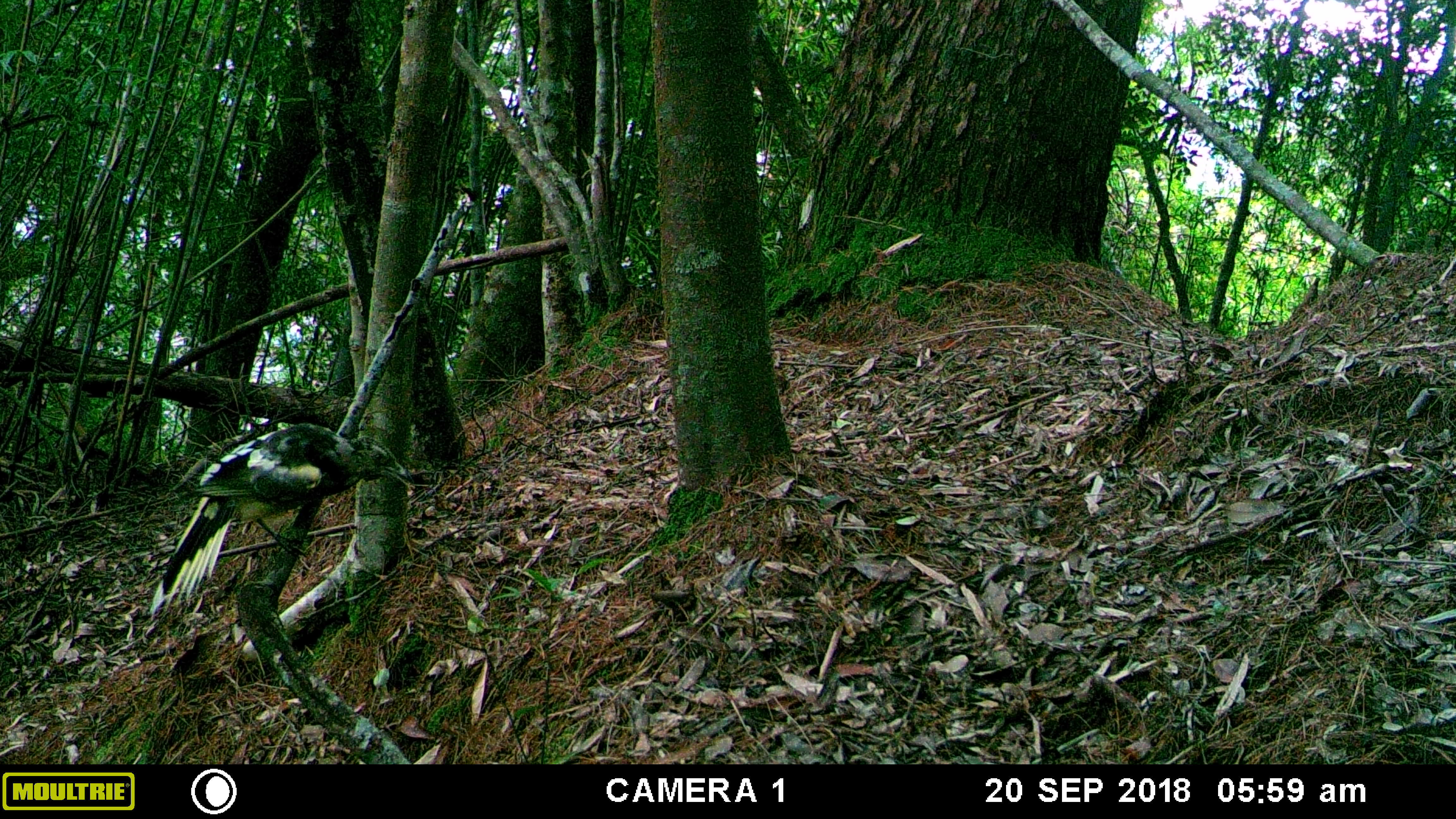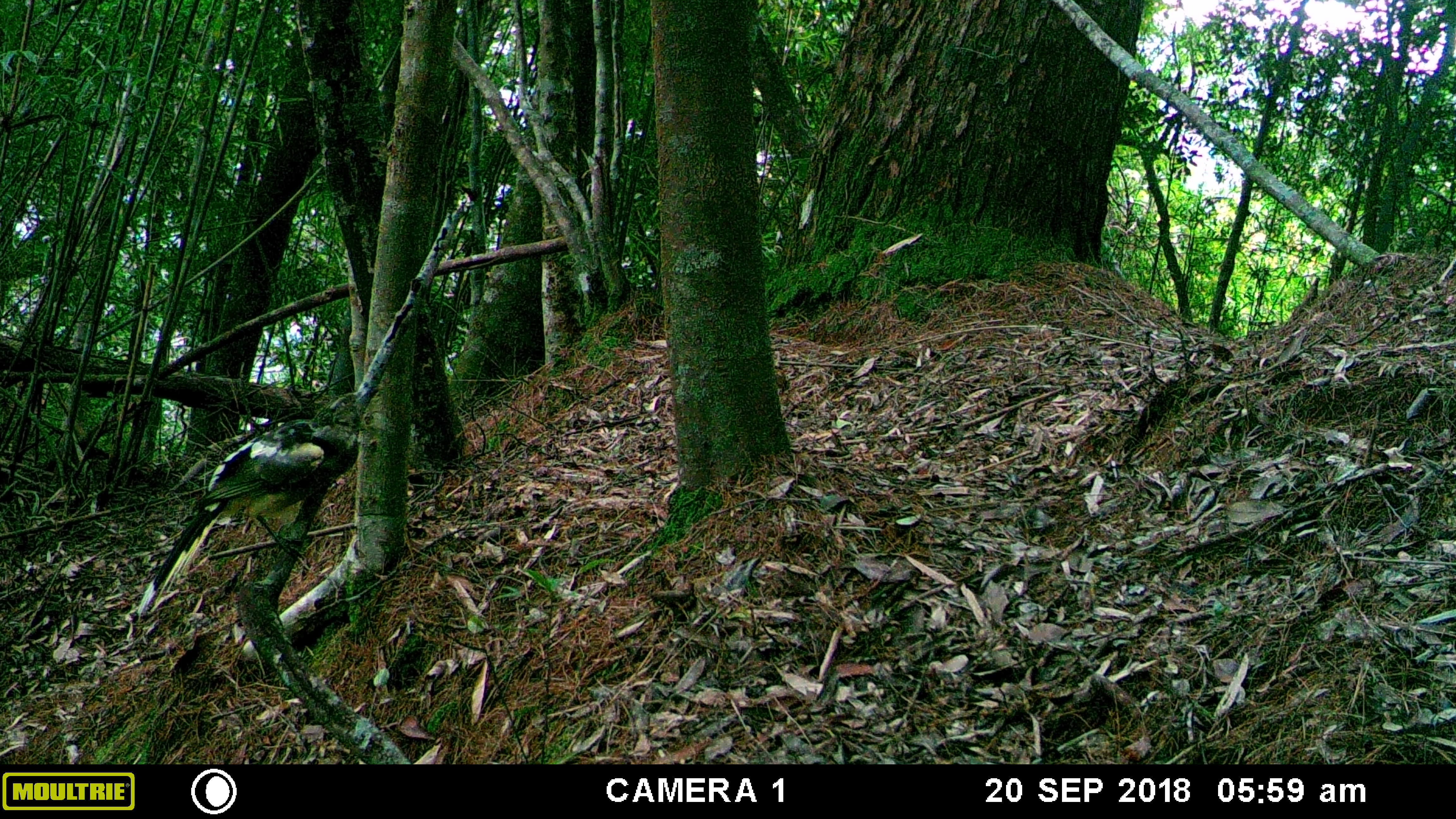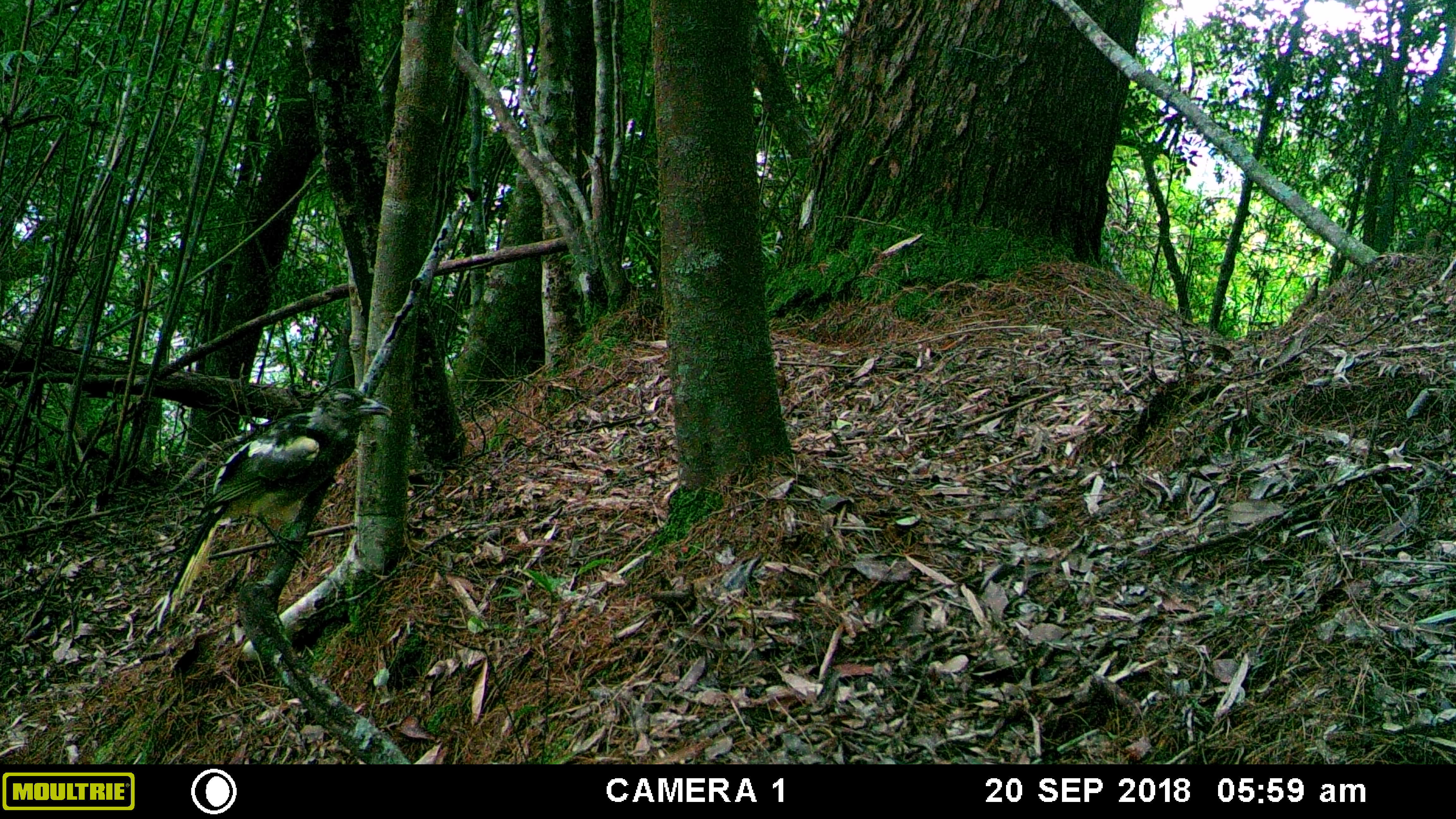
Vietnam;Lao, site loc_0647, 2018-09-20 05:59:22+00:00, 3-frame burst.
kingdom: Animalia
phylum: Chordata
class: Aves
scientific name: Aves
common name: bird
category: unidentified bird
Unidentified bird (bird) (Aves). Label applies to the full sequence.